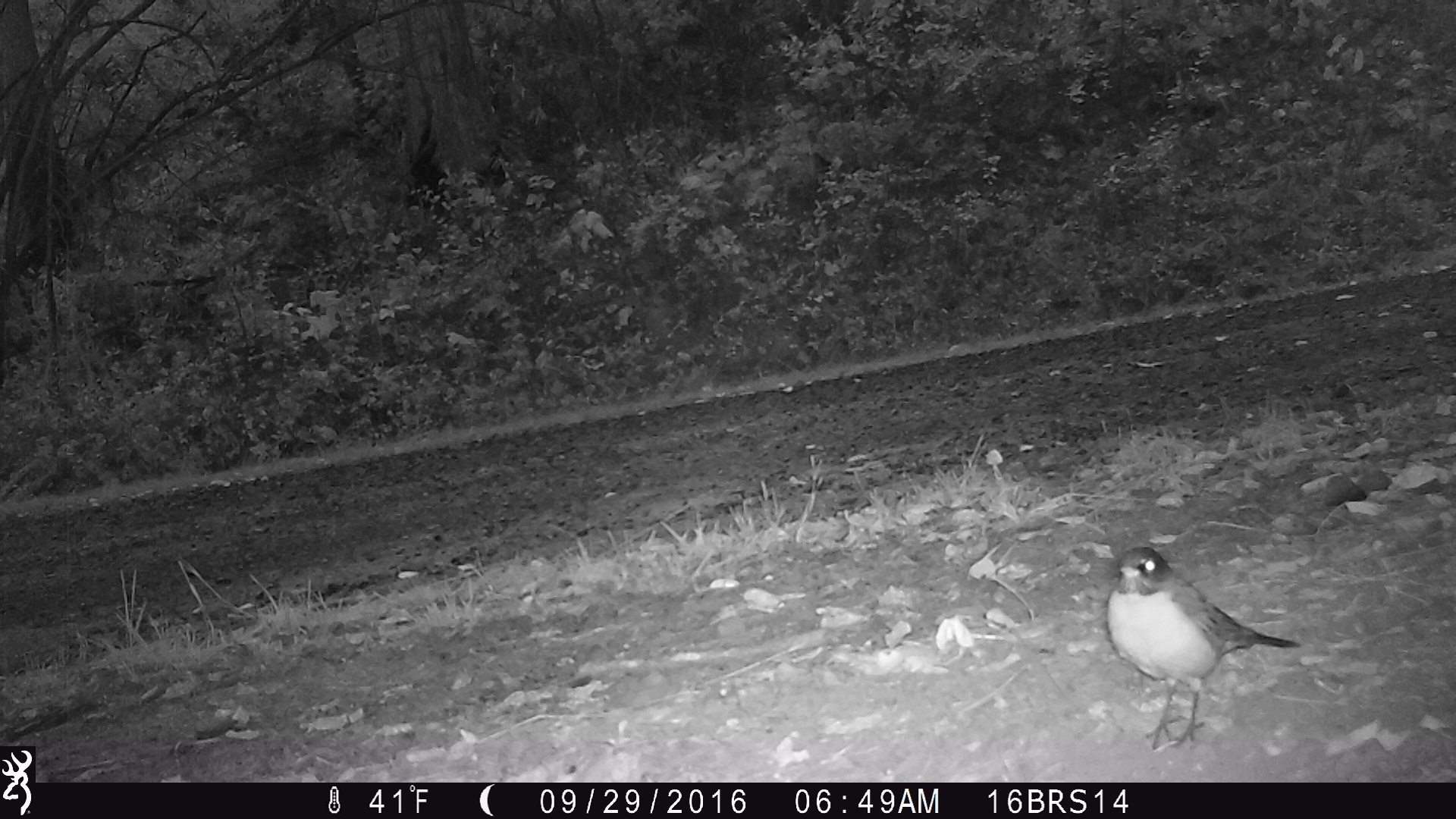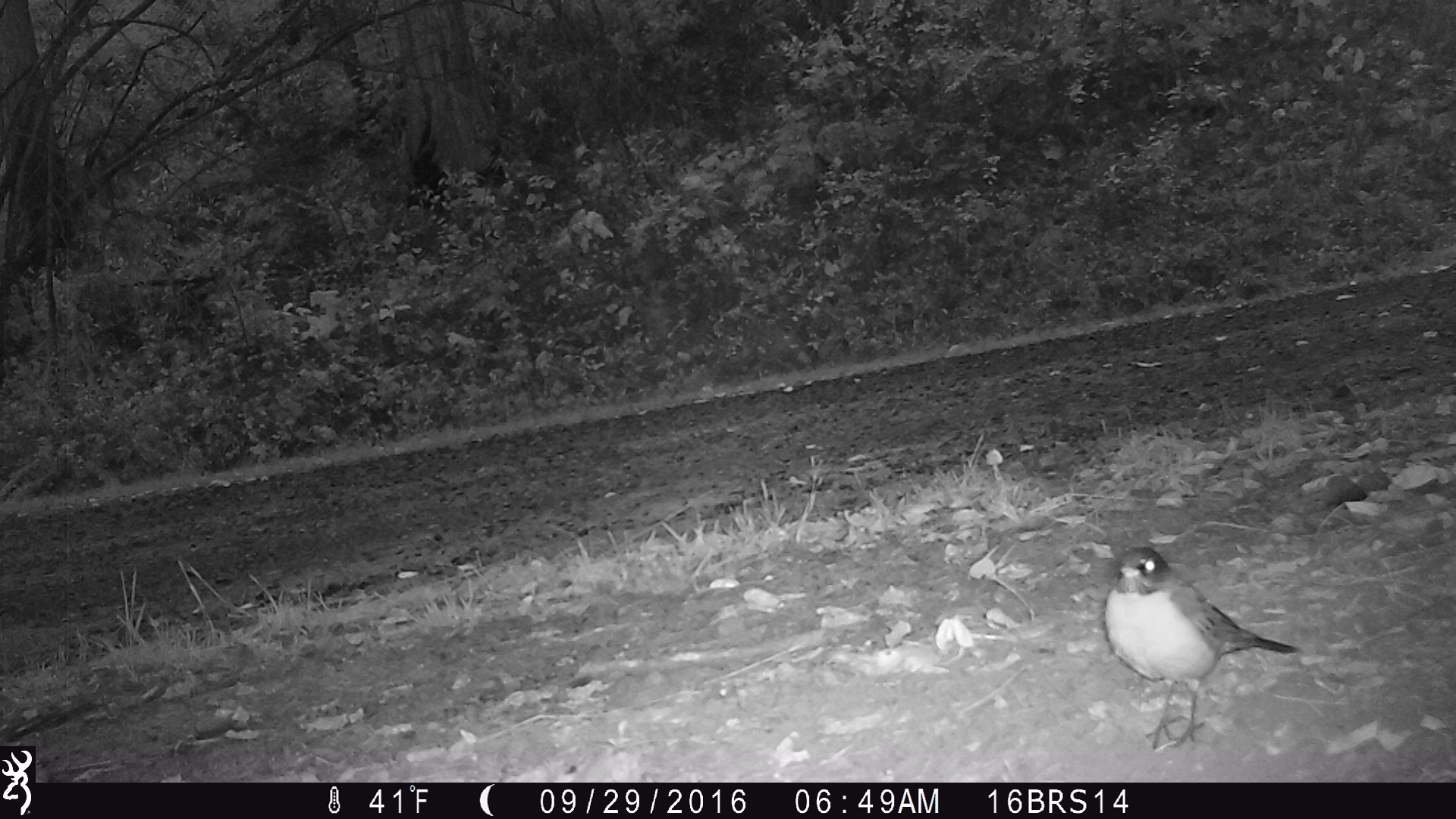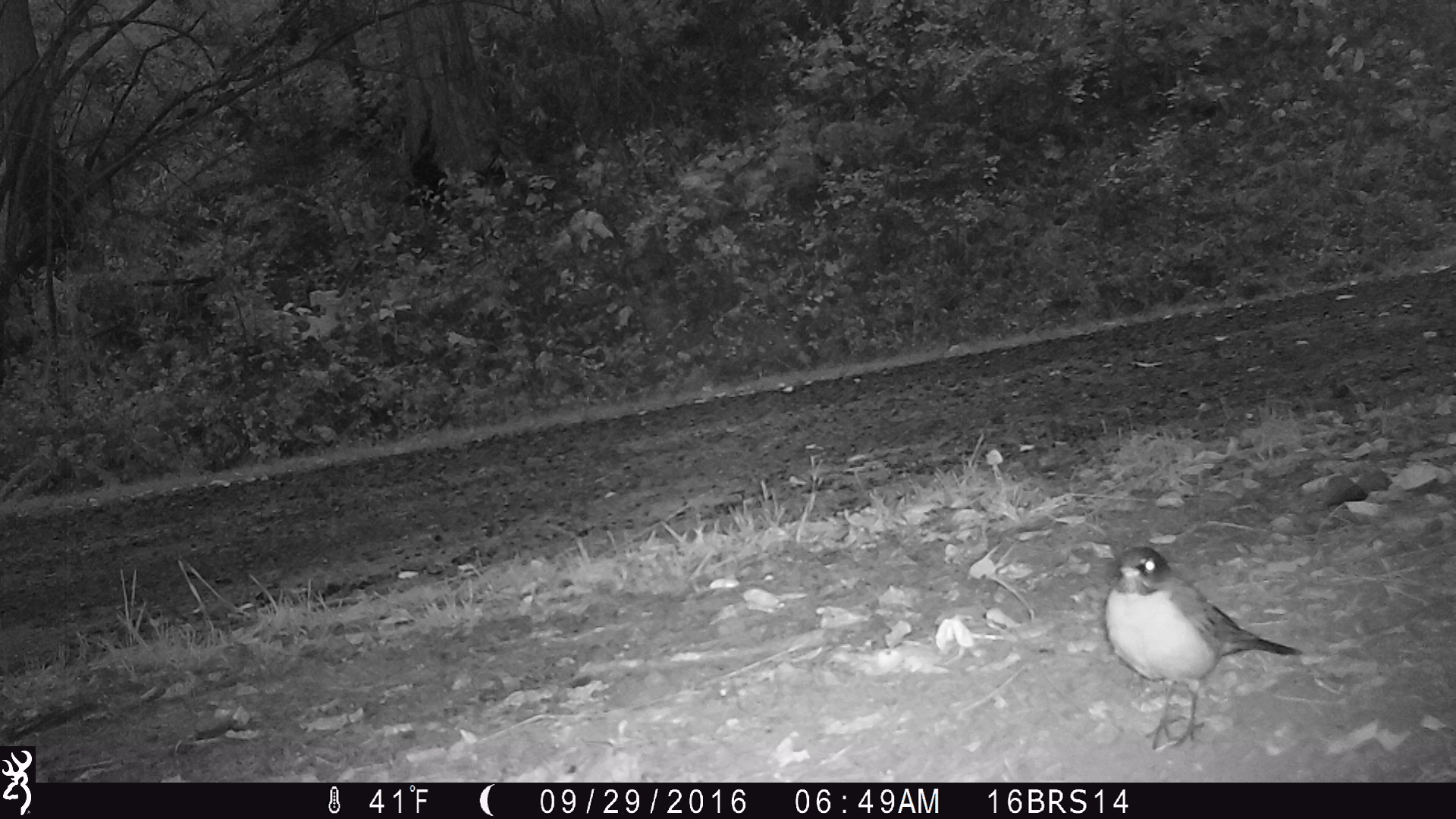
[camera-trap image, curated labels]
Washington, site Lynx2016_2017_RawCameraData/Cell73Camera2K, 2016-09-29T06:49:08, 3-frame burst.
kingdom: Animalia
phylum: Chordata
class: Aves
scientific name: Aves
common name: birds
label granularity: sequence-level